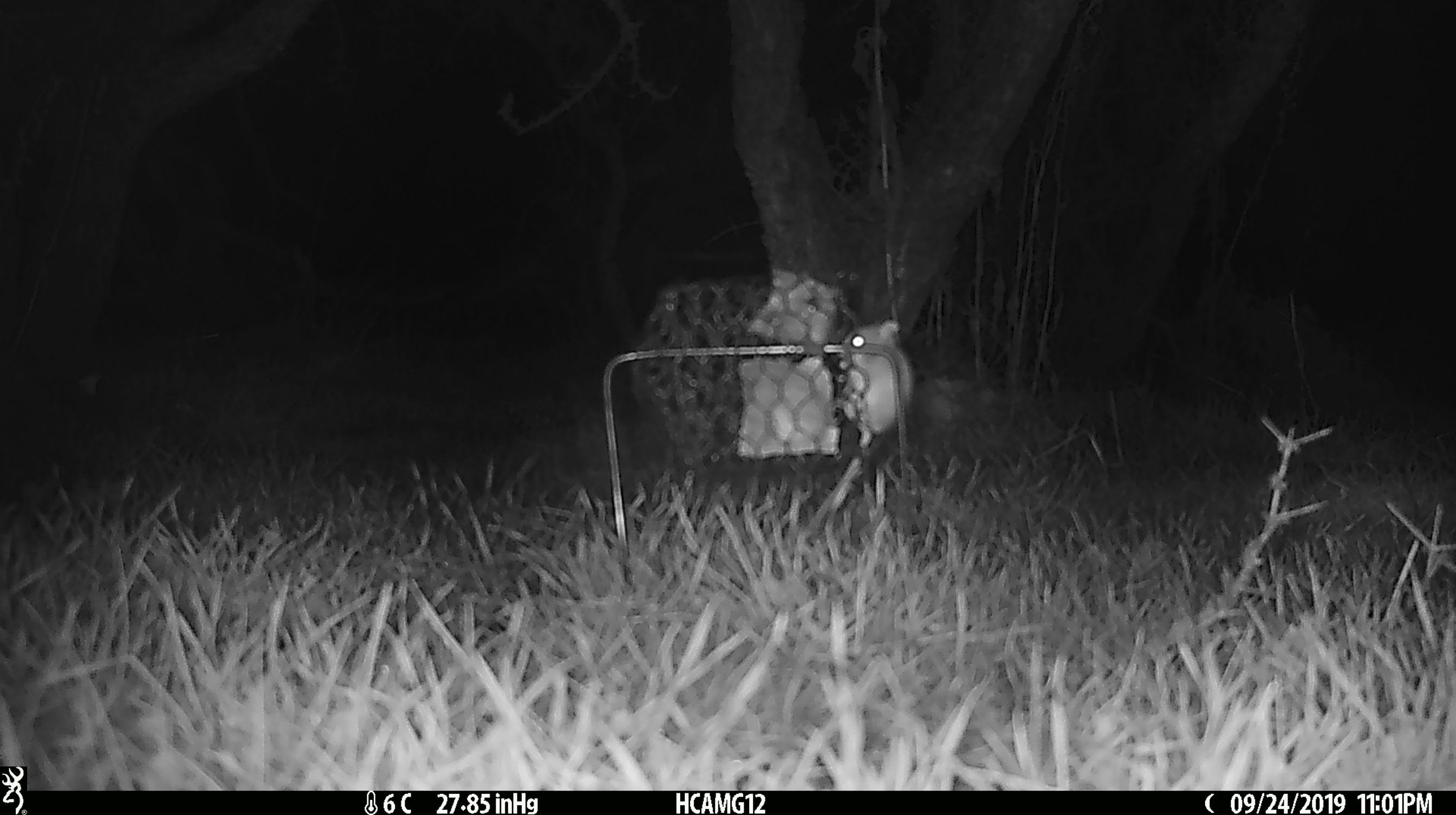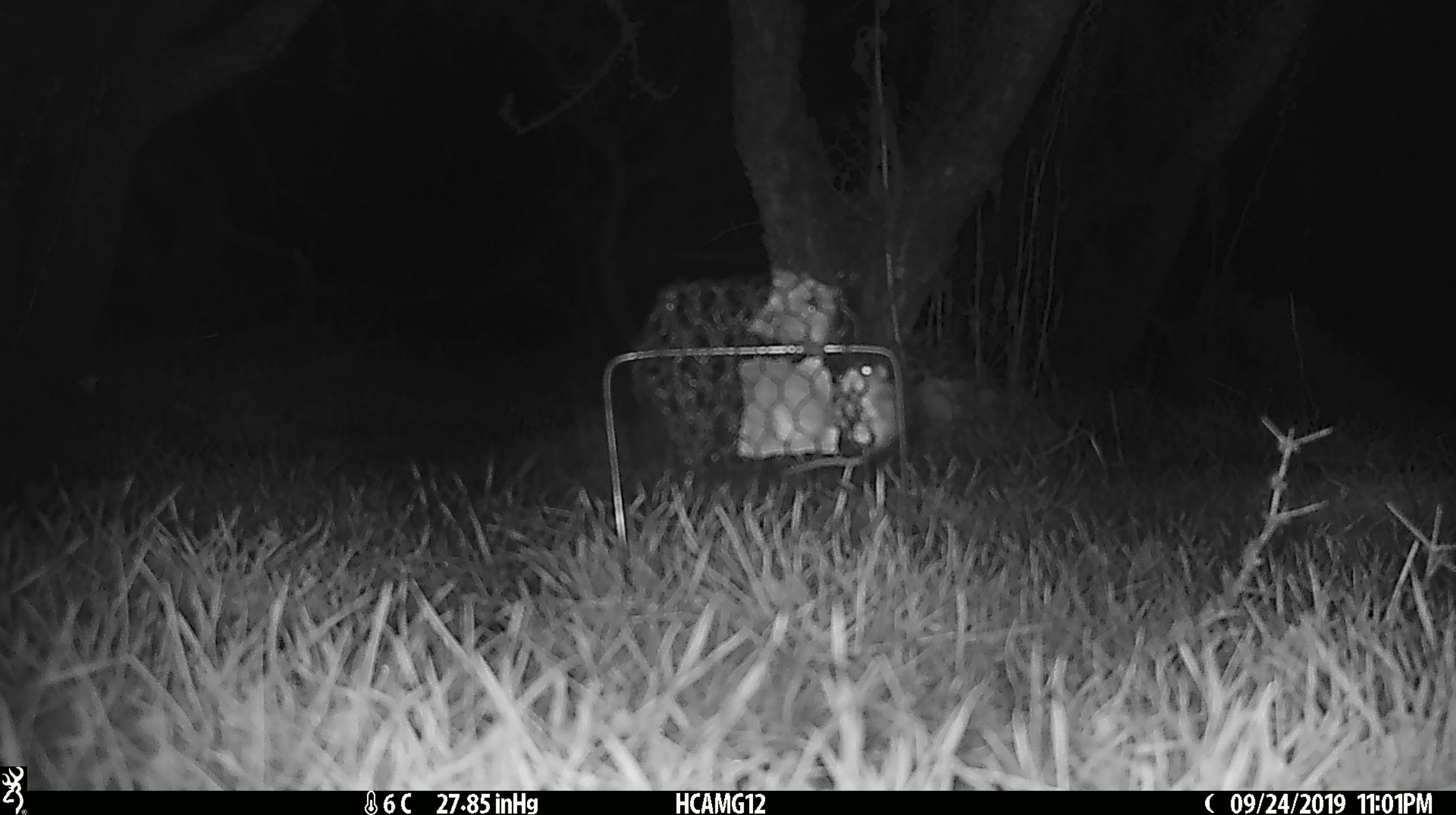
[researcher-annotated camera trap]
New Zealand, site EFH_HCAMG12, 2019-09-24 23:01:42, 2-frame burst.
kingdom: Animalia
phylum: Chordata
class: Mammalia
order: Rodentia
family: Muridae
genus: Mus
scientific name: Mus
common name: mouse